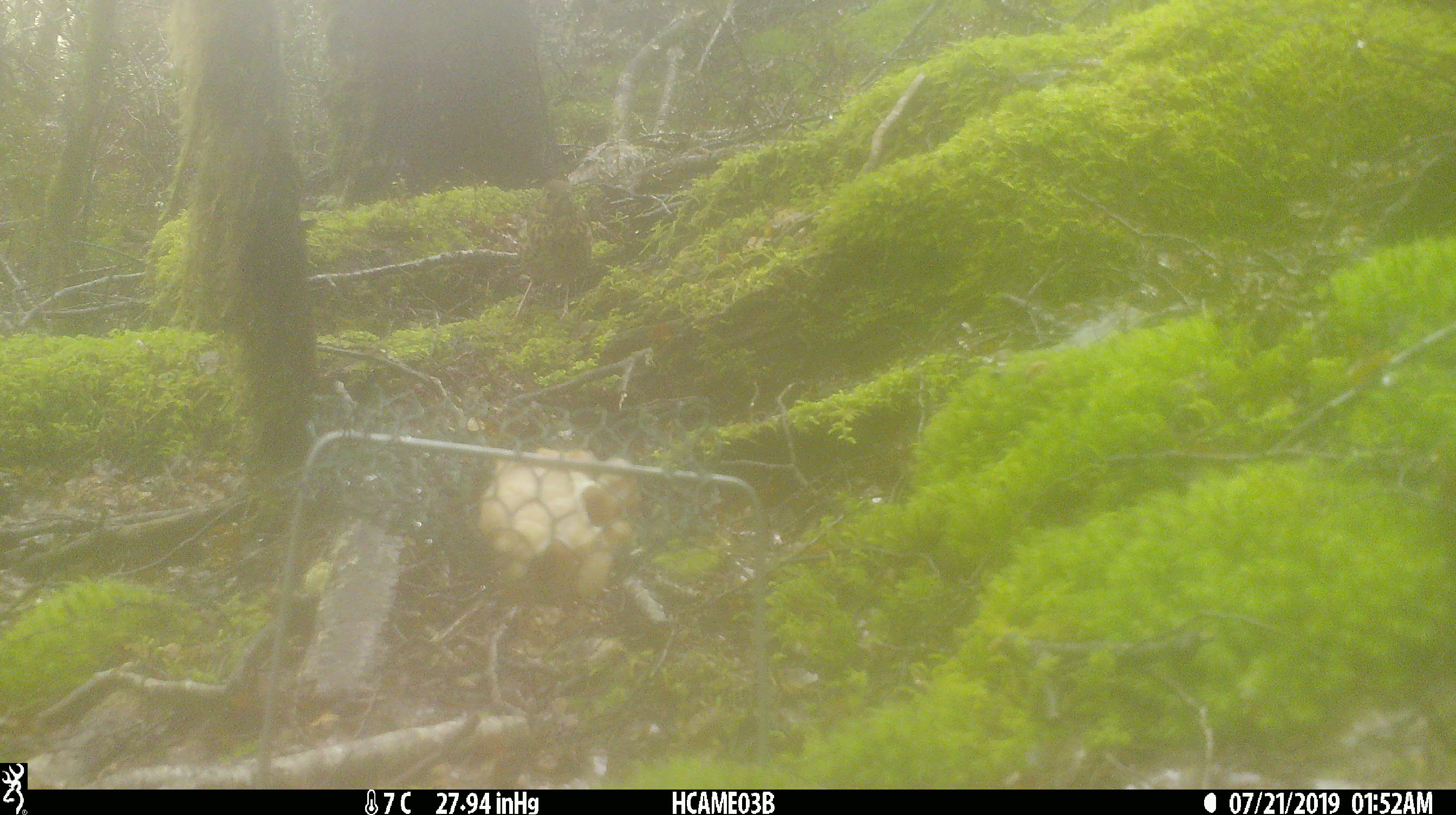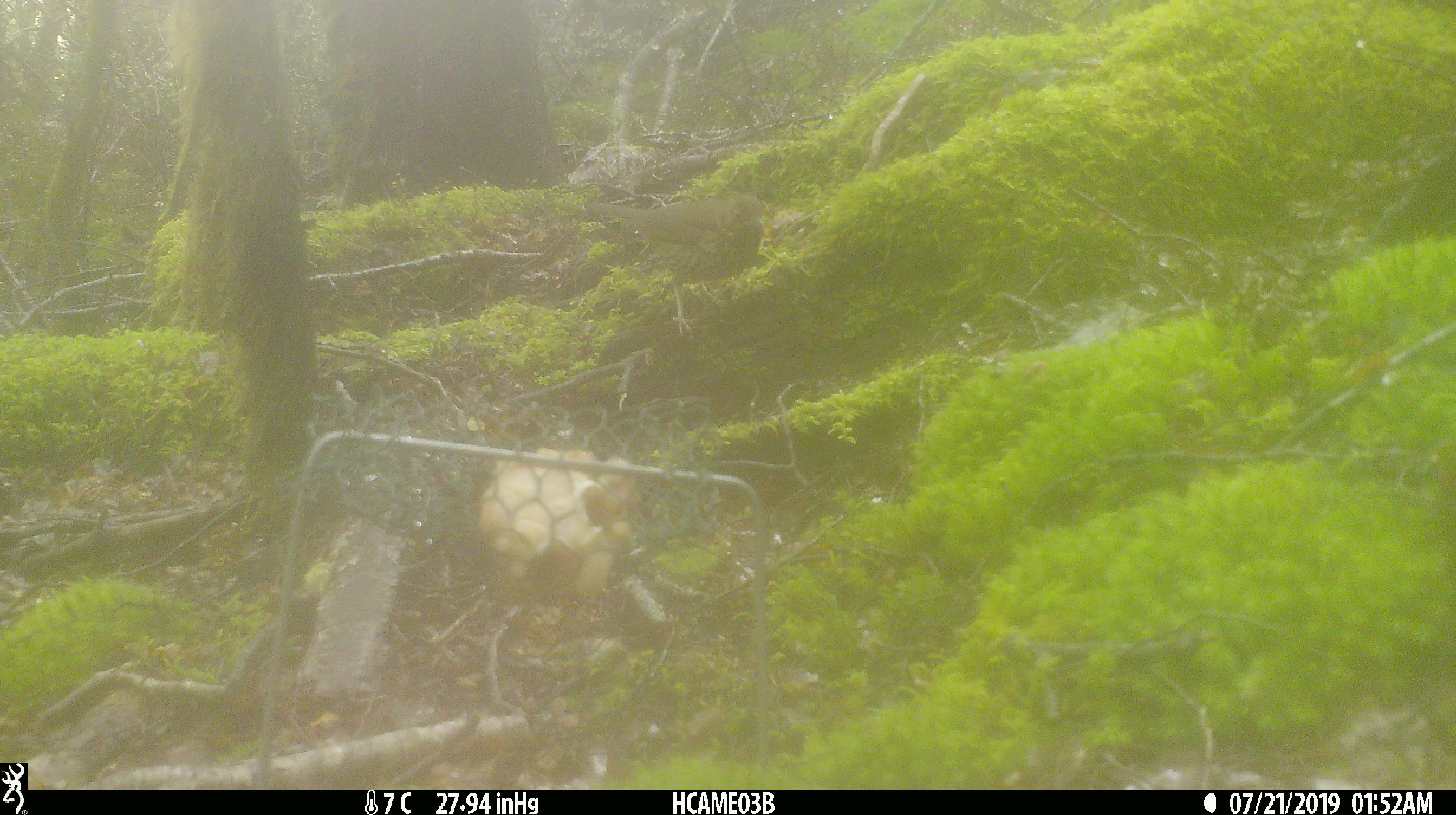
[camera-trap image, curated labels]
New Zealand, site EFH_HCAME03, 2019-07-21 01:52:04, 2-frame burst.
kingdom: Animalia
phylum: Chordata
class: Aves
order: Passeriformes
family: Turdidae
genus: Turdus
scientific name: Turdus philomelos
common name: song thrush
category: thrush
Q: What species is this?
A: Thrush (song thrush) (Turdus philomelos).